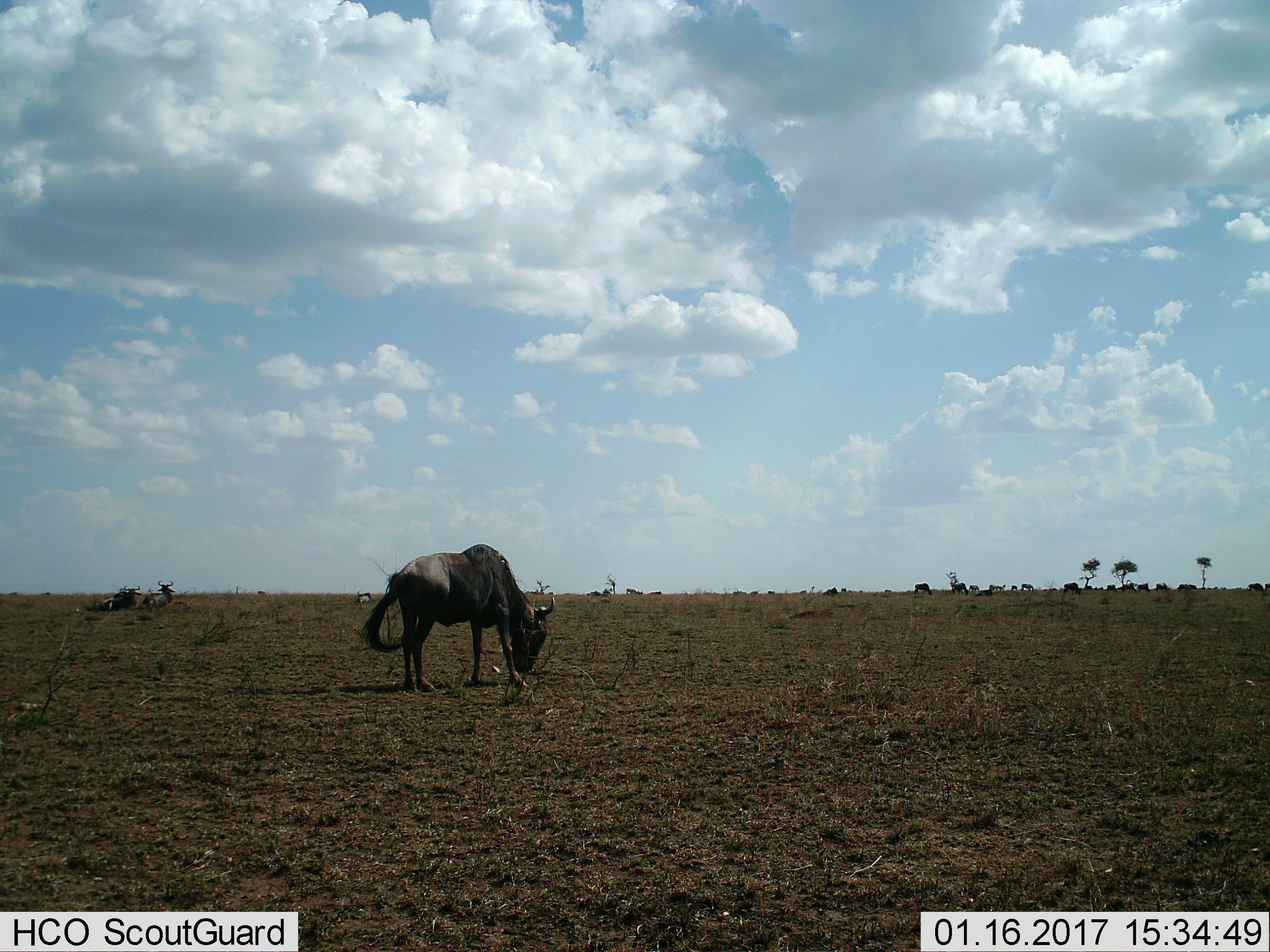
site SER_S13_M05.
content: unidentified animal